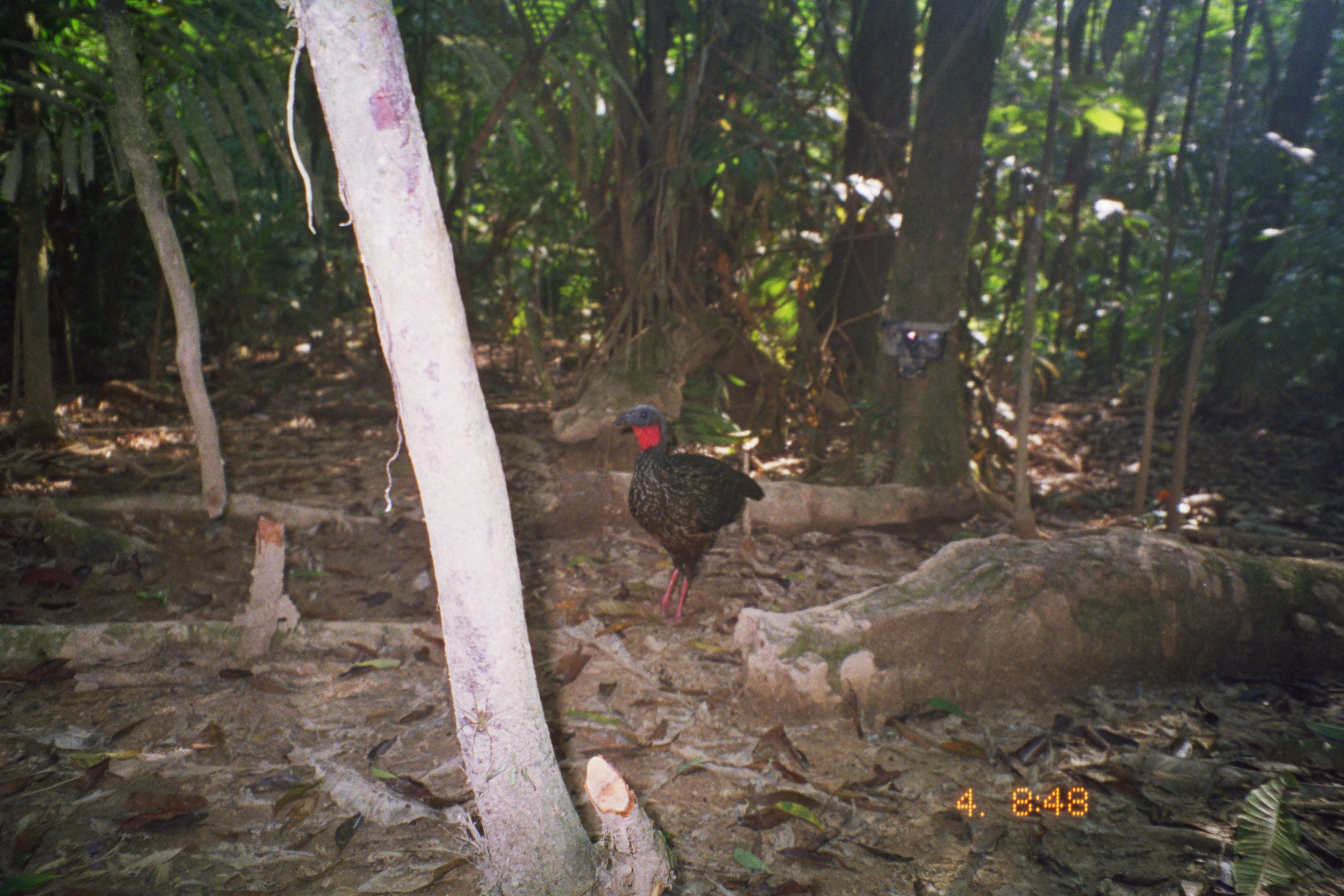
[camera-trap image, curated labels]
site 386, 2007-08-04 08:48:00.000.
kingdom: Animalia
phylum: Chordata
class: Aves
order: Galliformes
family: Cracidae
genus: Penelope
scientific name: Penelope jacquacu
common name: spix's guan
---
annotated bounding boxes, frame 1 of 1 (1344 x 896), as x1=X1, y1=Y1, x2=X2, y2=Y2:
penelope jacquacu: x1=609, y1=403, x2=764, y2=629